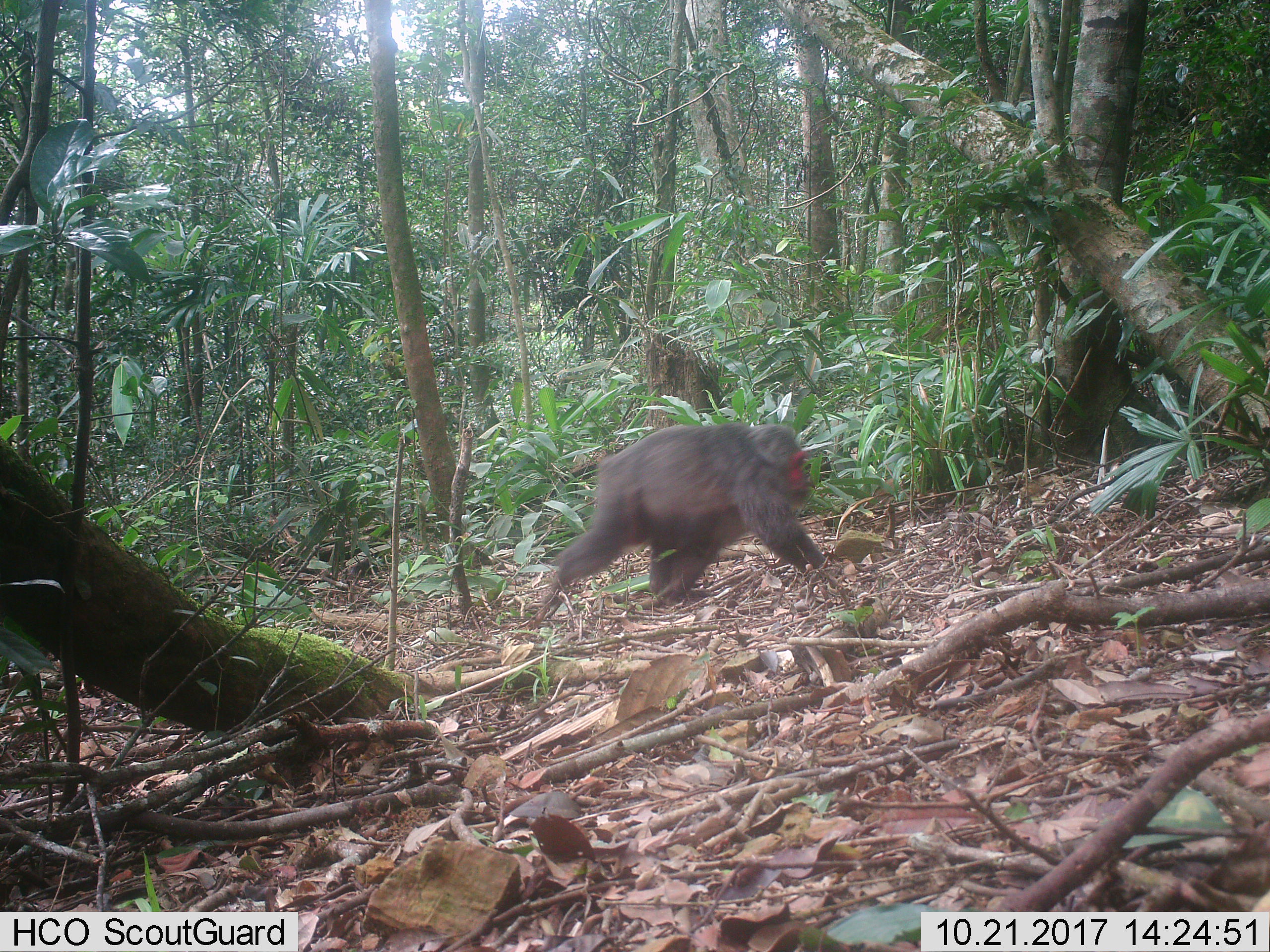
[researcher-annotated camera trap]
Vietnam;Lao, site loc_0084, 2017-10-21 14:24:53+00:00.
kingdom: Animalia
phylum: Chordata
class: Mammalia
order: Primates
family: Cercopithecidae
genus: Macaca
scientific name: Macaca arctoides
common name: stump-tailed macaque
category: stump tailed macaque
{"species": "stump tailed macaque (stump-tailed macaque) (Macaca arctoides)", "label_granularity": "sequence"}